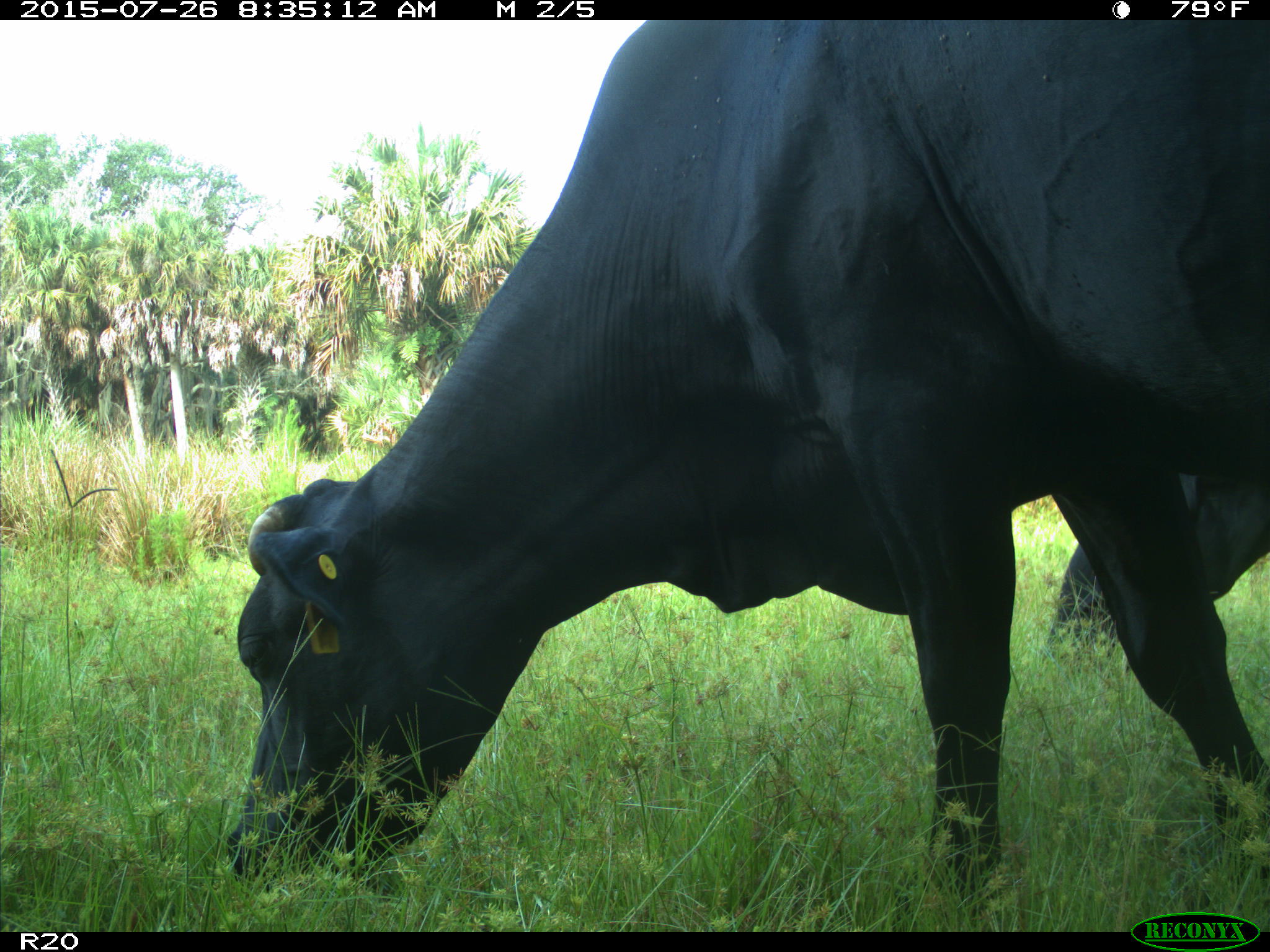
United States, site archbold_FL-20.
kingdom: Animalia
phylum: Chordata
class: Mammalia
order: Artiodactyla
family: Bovidae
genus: Bos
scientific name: Bos taurus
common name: domestic cow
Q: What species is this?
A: Bos taurus (domestic cow).